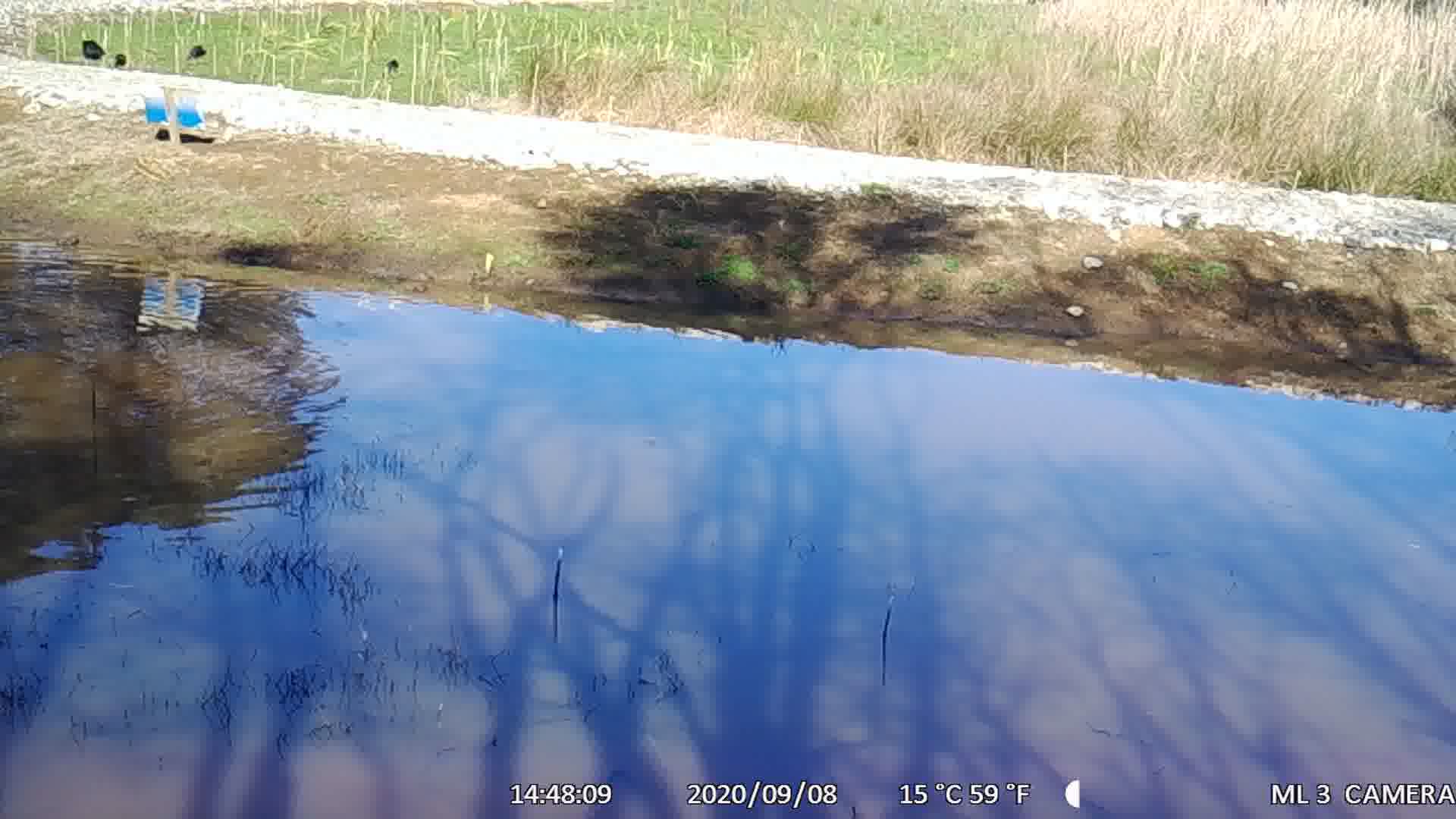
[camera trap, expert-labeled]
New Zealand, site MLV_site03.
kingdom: Animalia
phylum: Chordata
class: Aves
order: Anseriformes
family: Anatidae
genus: Anas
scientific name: Anas chlorotis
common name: brown teal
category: pateke